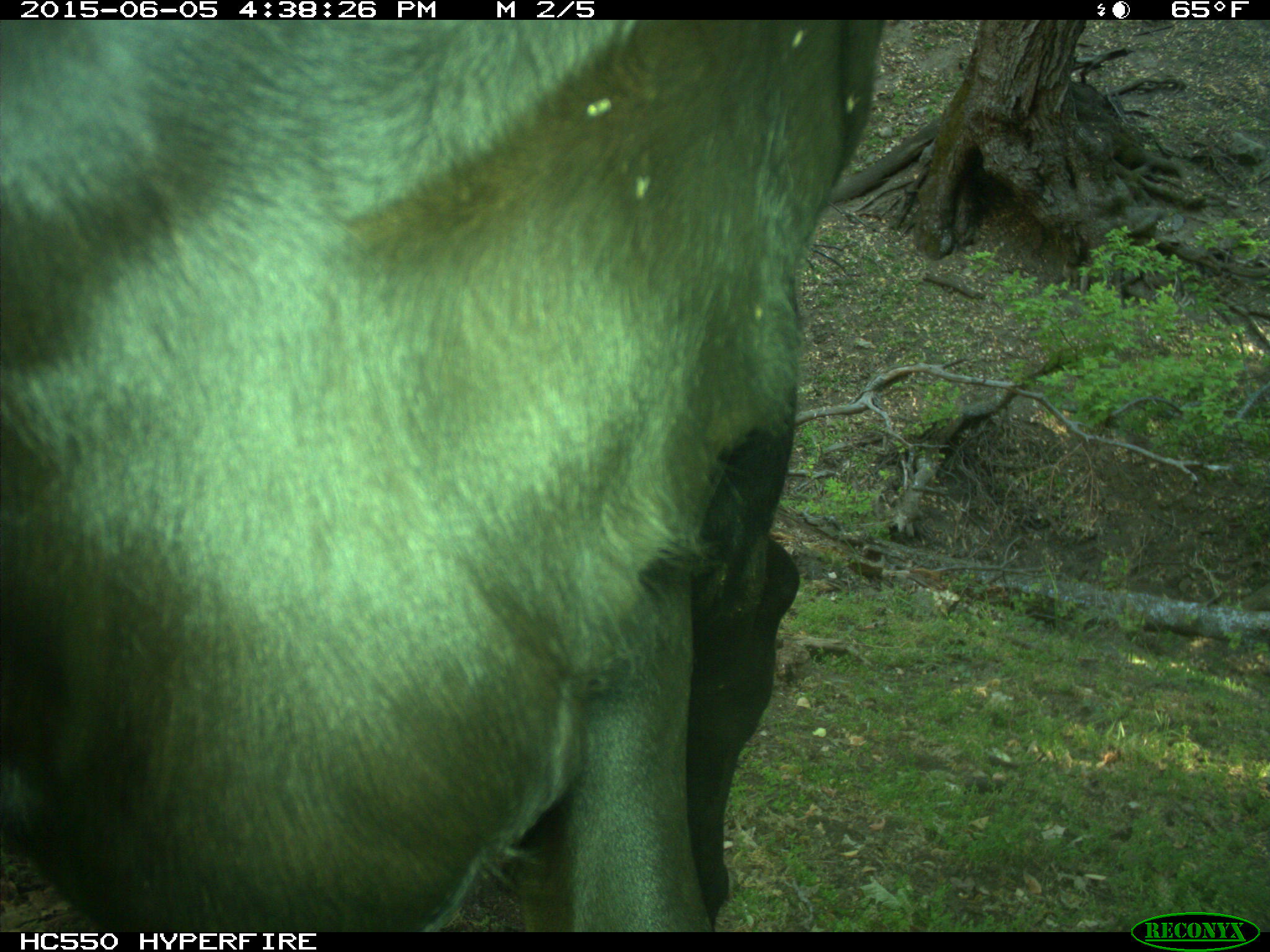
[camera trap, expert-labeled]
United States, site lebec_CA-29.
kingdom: Animalia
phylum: Chordata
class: Mammalia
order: Artiodactyla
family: Bovidae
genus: Bos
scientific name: Bos taurus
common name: domestic cow